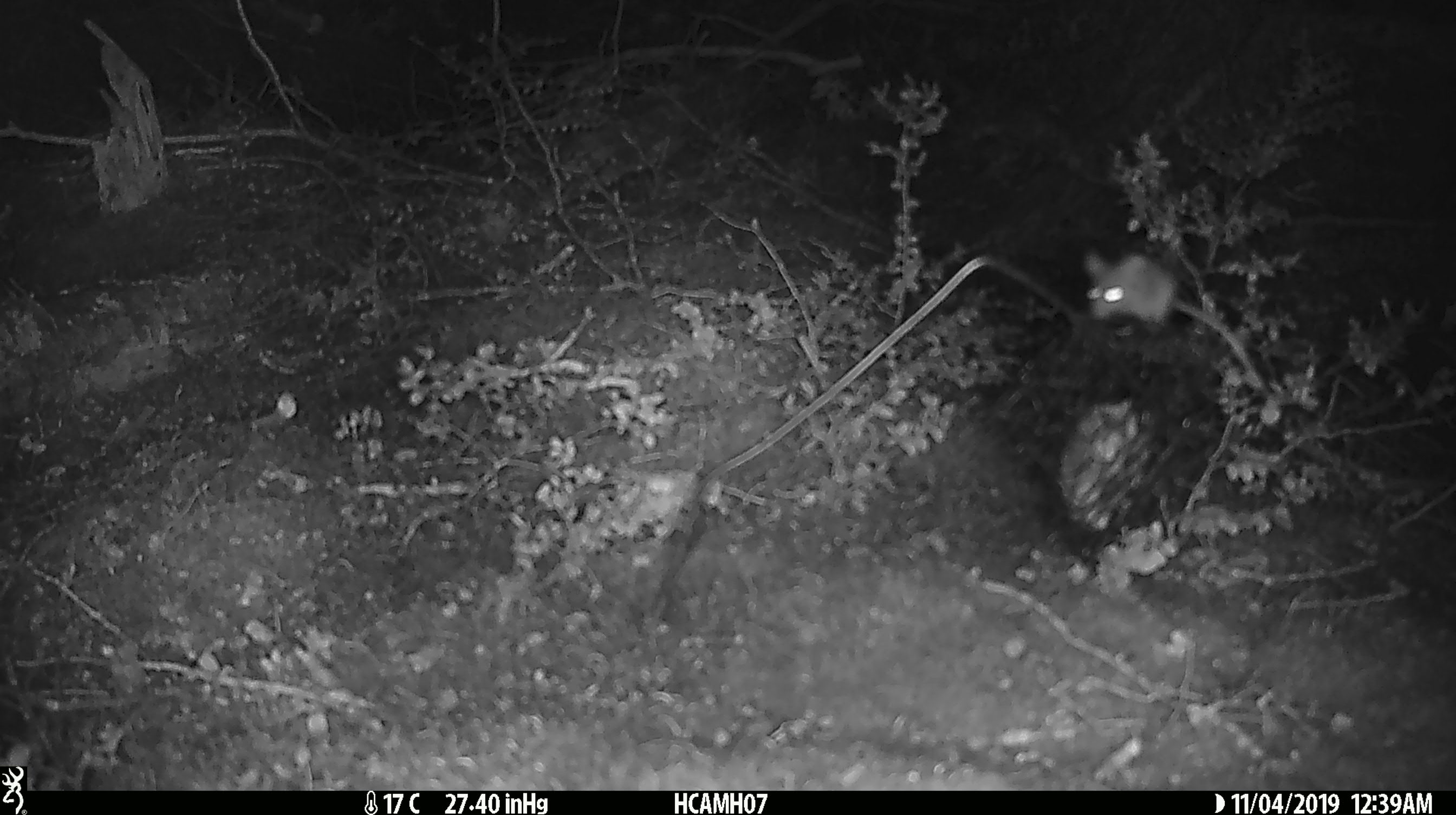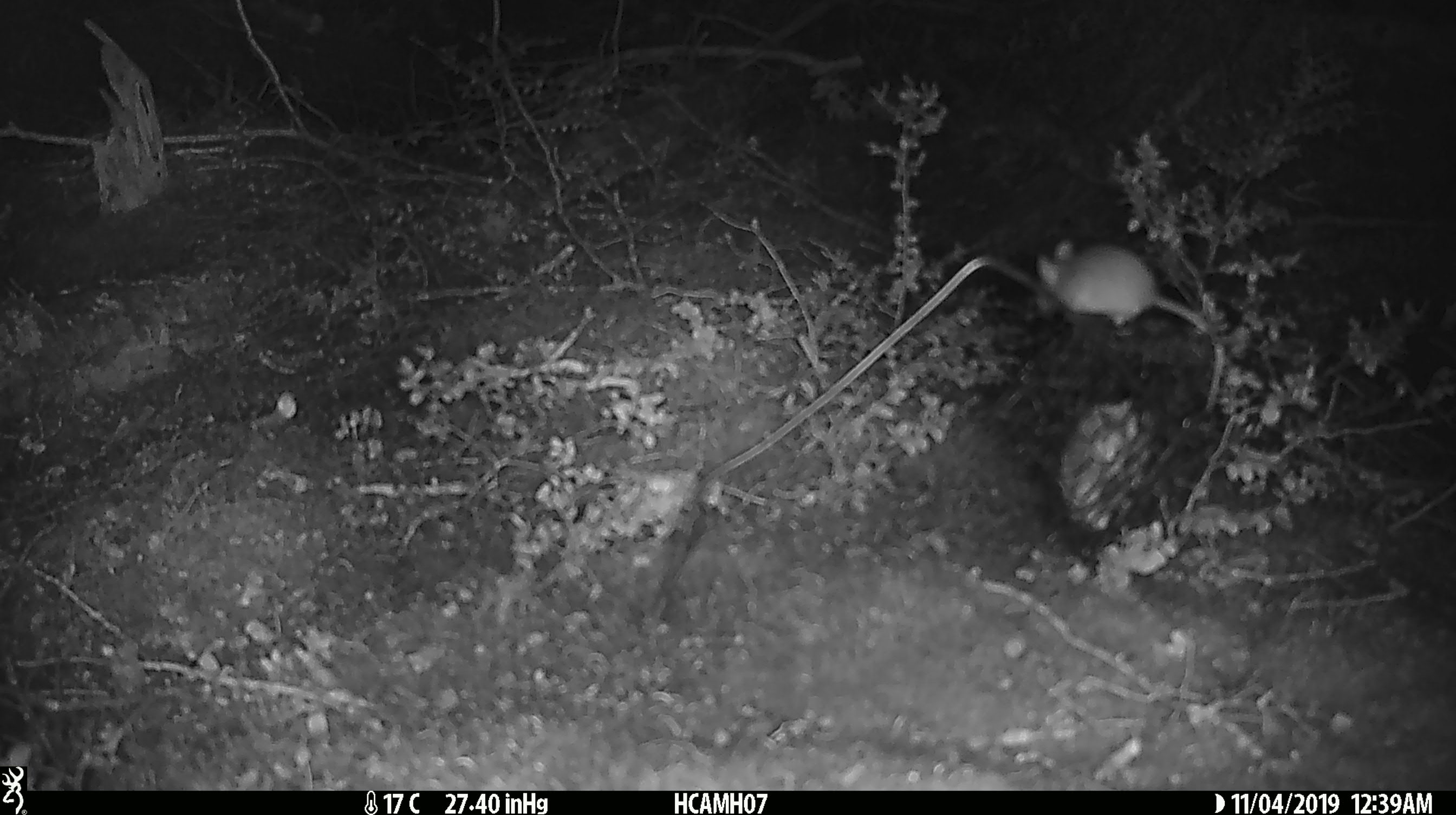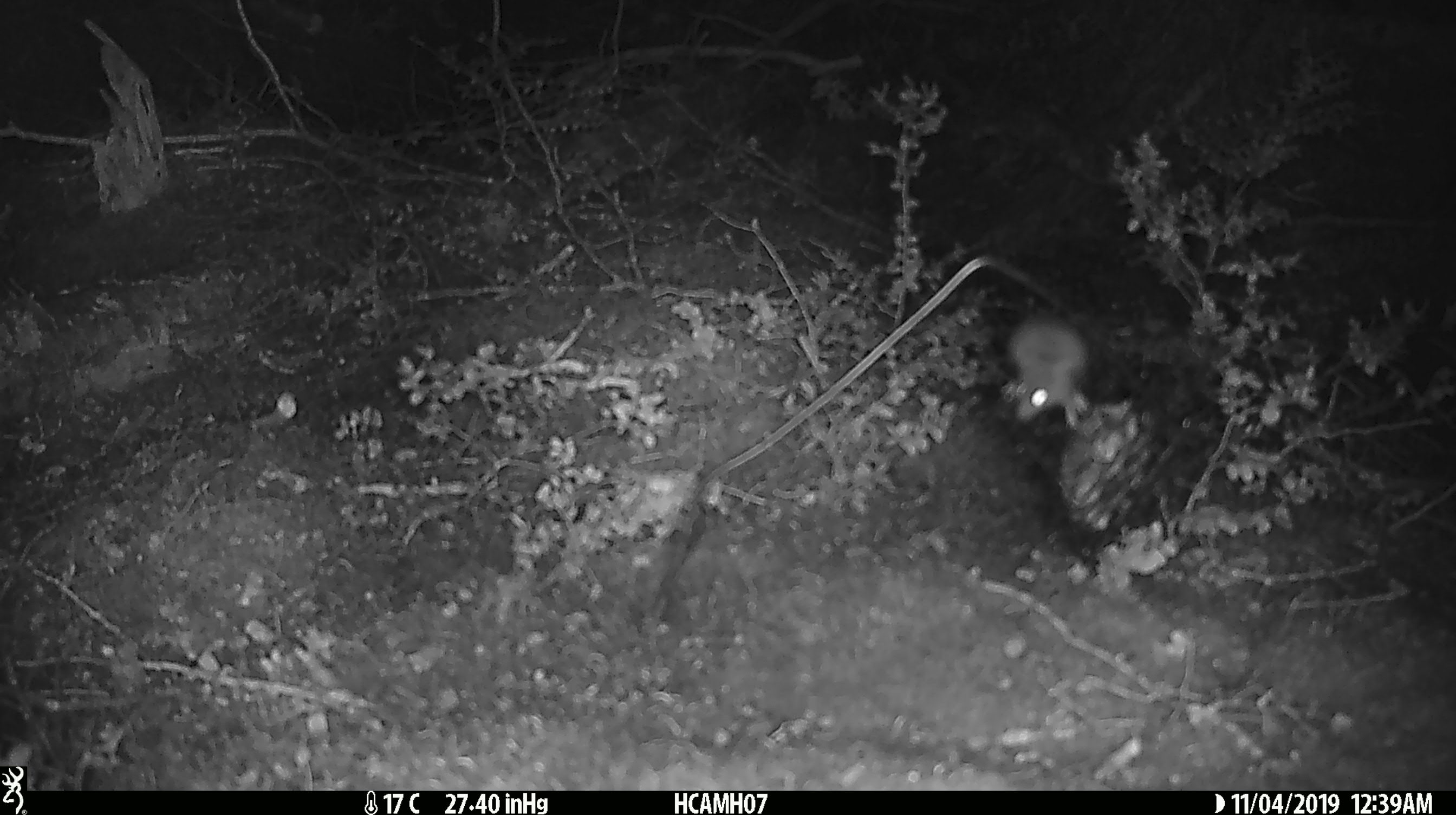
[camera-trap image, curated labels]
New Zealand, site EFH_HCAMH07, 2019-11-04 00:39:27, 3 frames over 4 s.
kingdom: Animalia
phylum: Chordata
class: Mammalia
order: Rodentia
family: Muridae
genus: Mus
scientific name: Mus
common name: mouse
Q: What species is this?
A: Mouse (Mus).